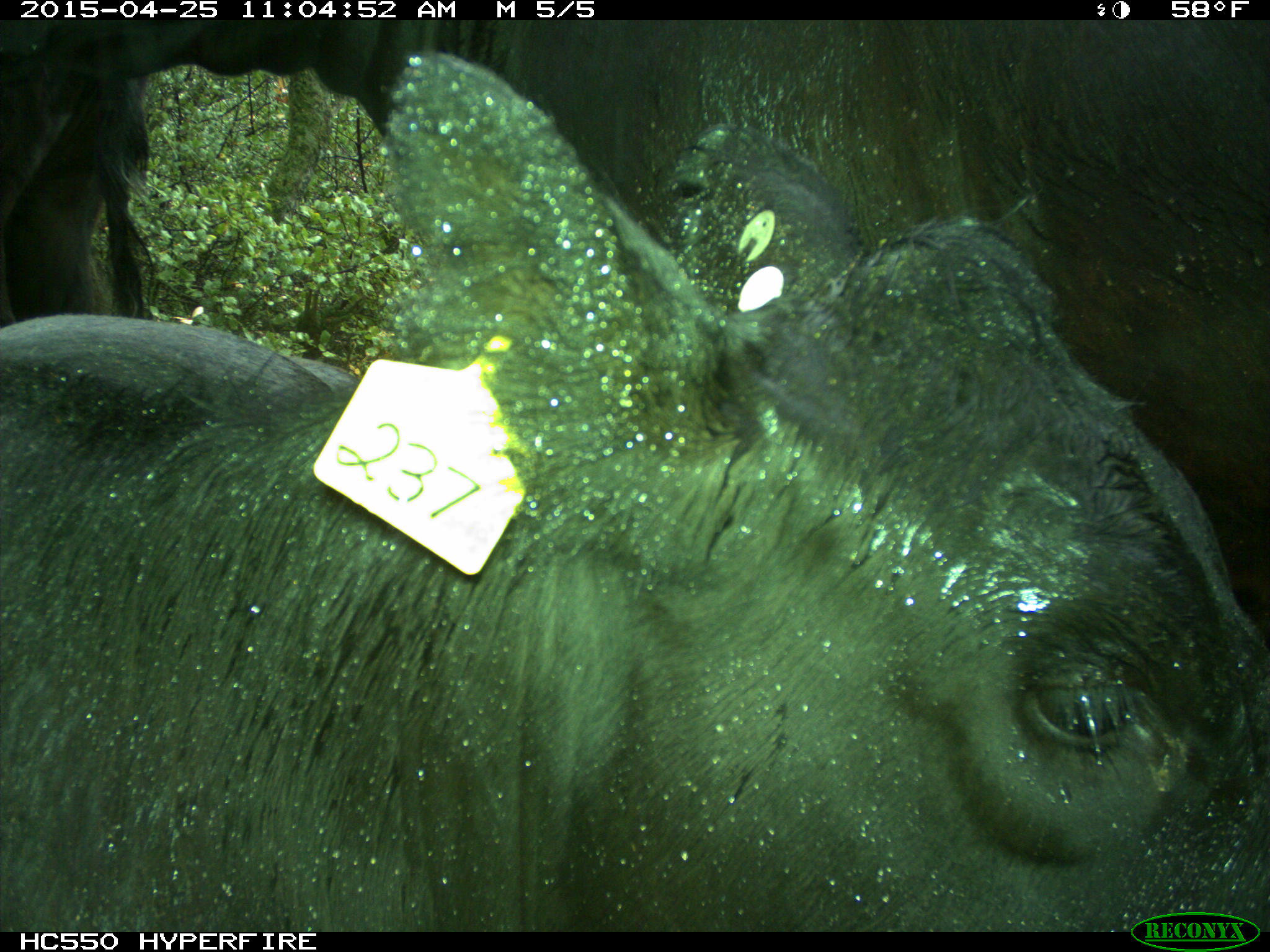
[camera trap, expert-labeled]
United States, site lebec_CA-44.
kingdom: Animalia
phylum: Chordata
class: Mammalia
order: Artiodactyla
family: Suidae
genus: Sus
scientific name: Sus scrofa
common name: wild boar